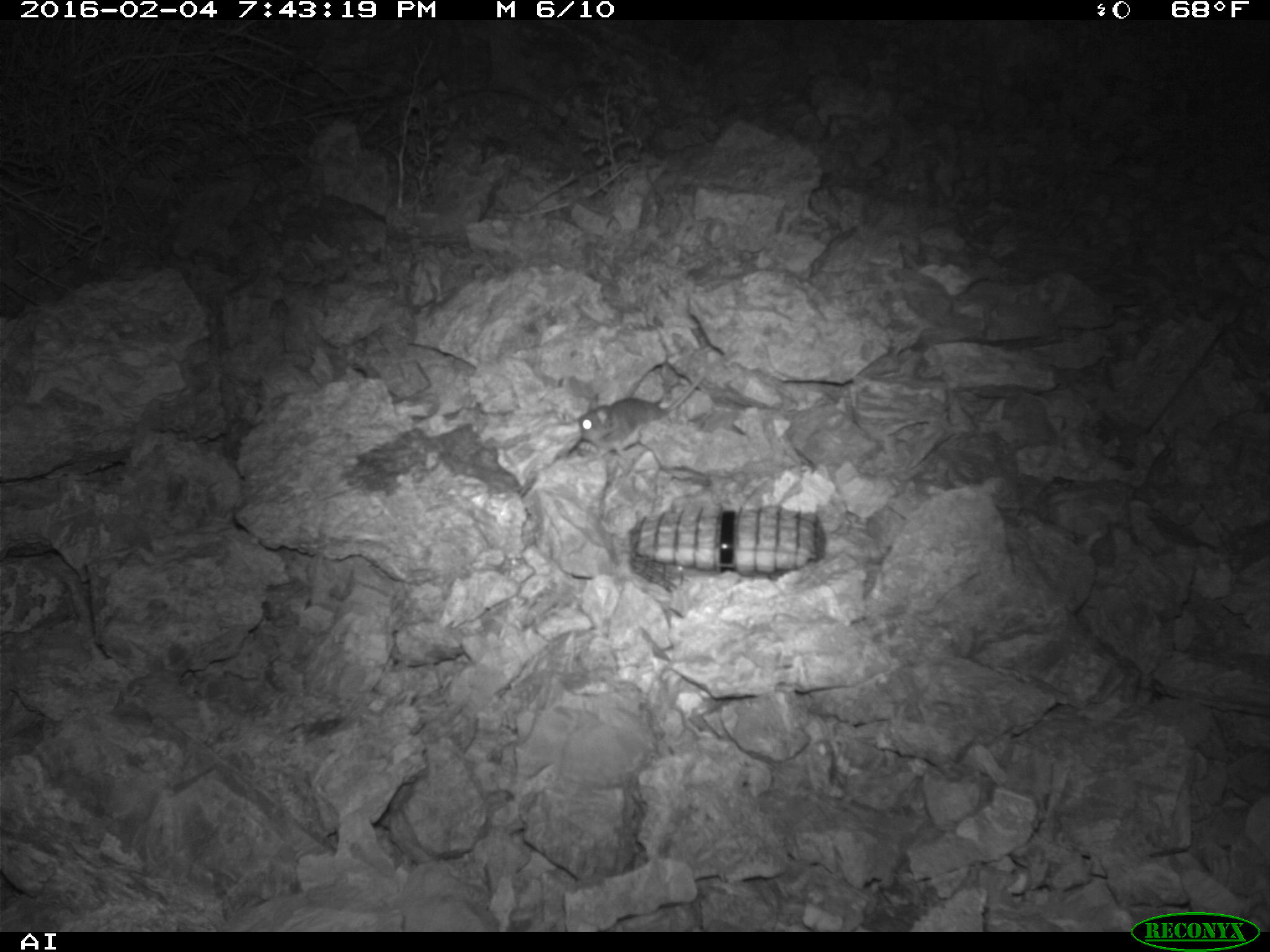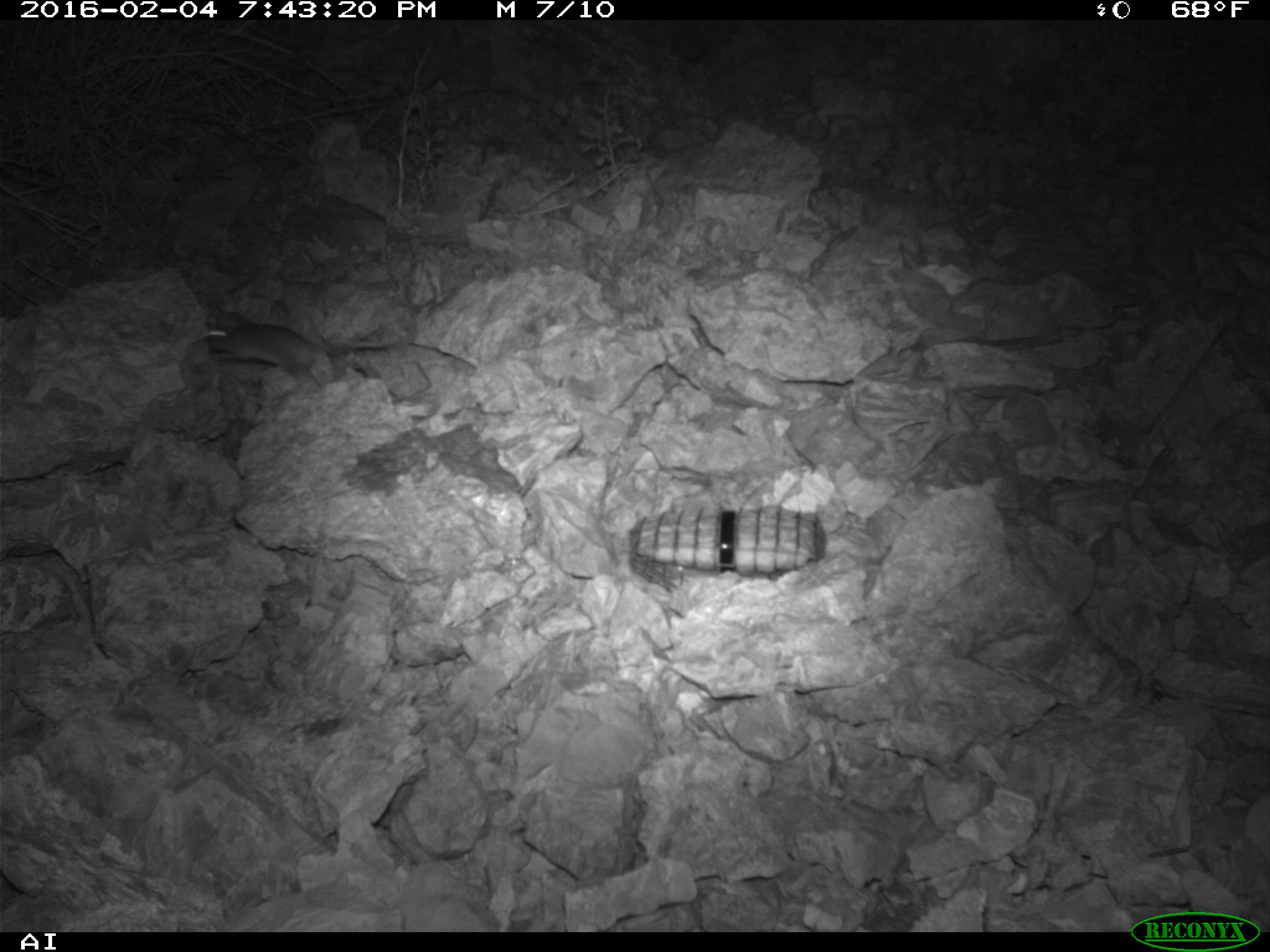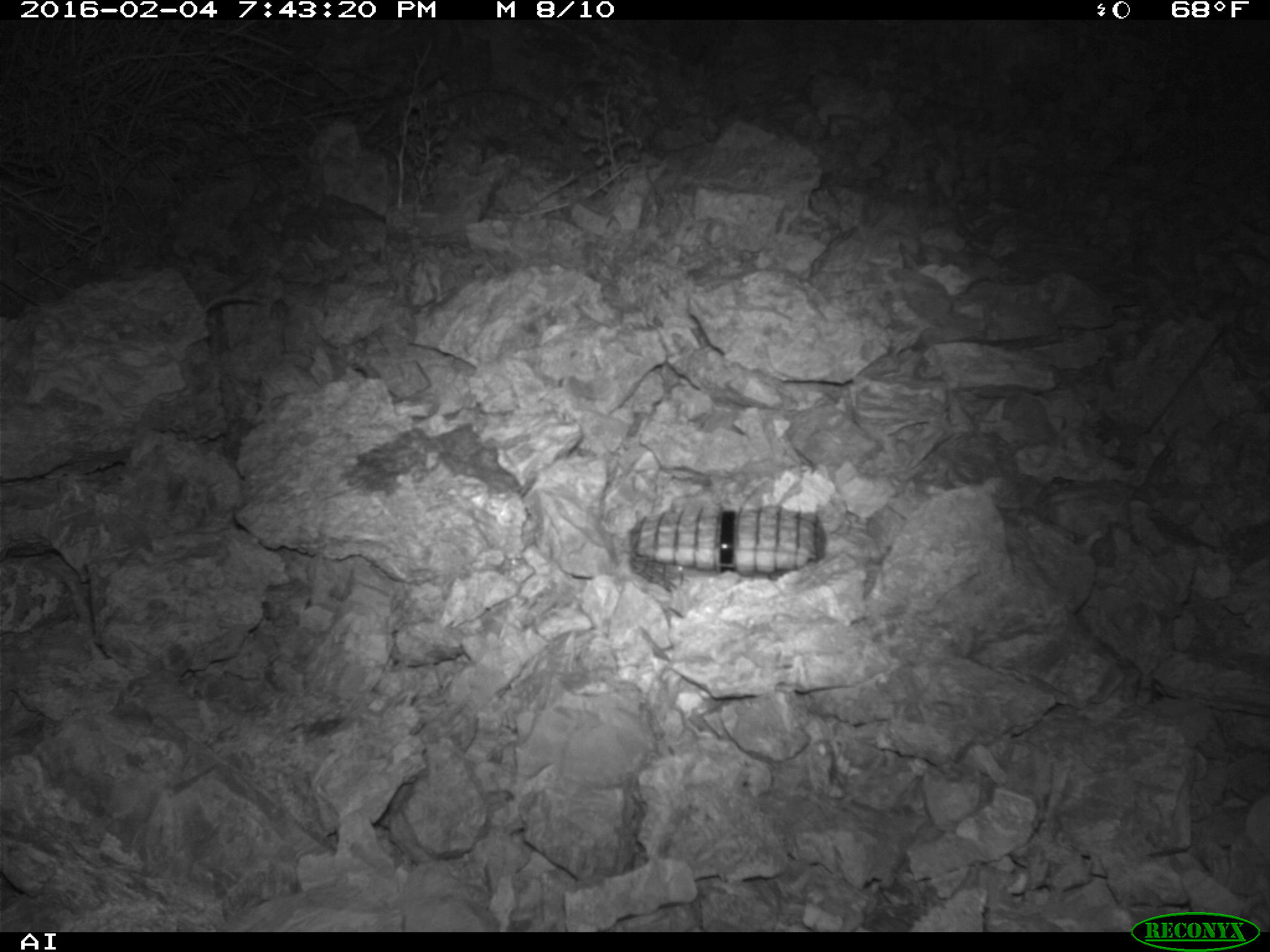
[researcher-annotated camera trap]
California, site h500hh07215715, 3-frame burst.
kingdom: Animalia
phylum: Chordata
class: Mammalia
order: Rodentia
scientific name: Rodentia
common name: rodent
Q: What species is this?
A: Rodent (Rodentia).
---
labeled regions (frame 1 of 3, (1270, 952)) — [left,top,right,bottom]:
rodent: [576,348,745,454]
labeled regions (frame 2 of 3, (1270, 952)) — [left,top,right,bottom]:
rodent: [205,311,390,386]